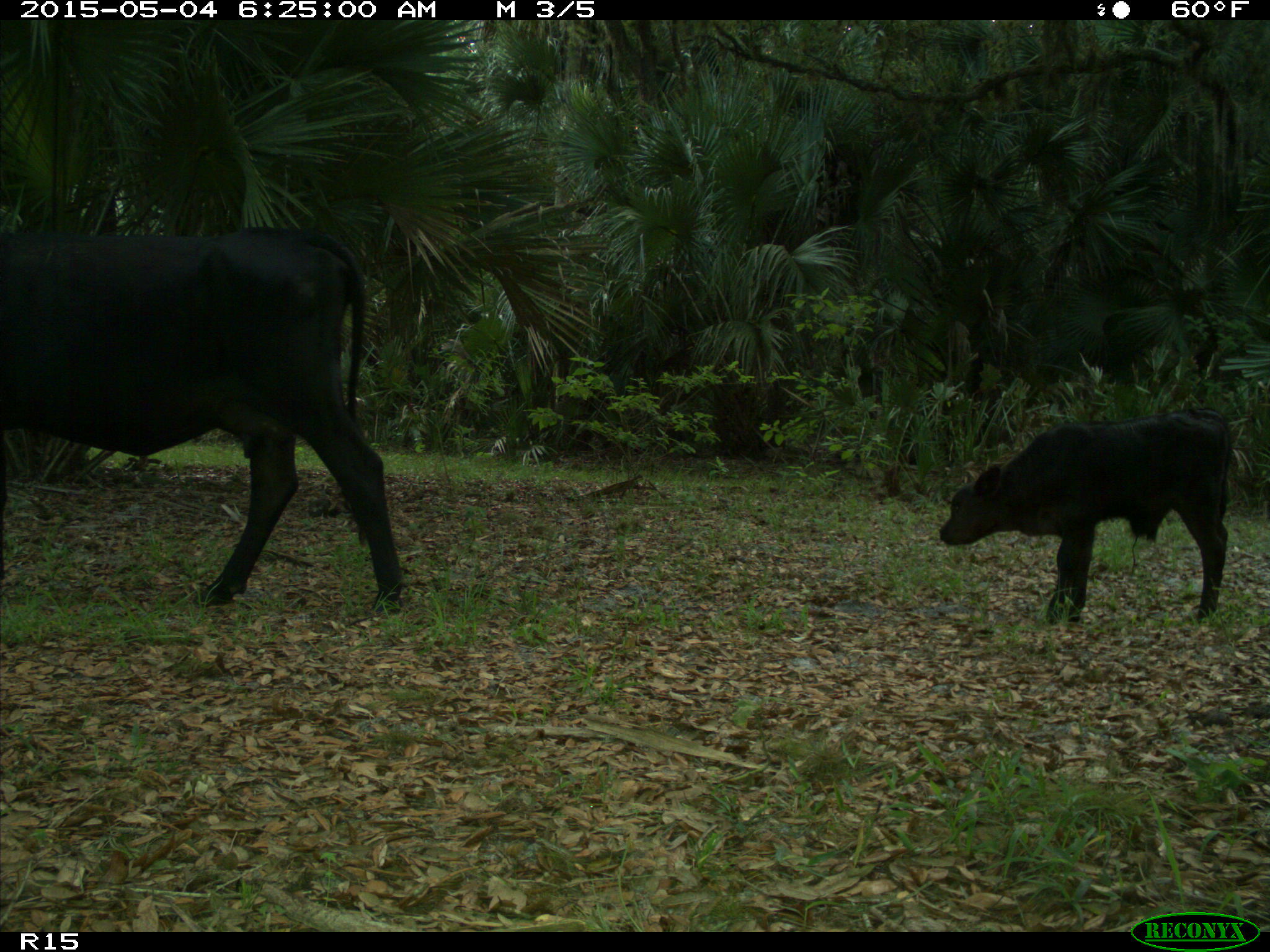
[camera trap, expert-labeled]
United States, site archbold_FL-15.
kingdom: Animalia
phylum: Chordata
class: Mammalia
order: Artiodactyla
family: Bovidae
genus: Bos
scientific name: Bos taurus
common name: domestic cow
Bos taurus (domestic cow).